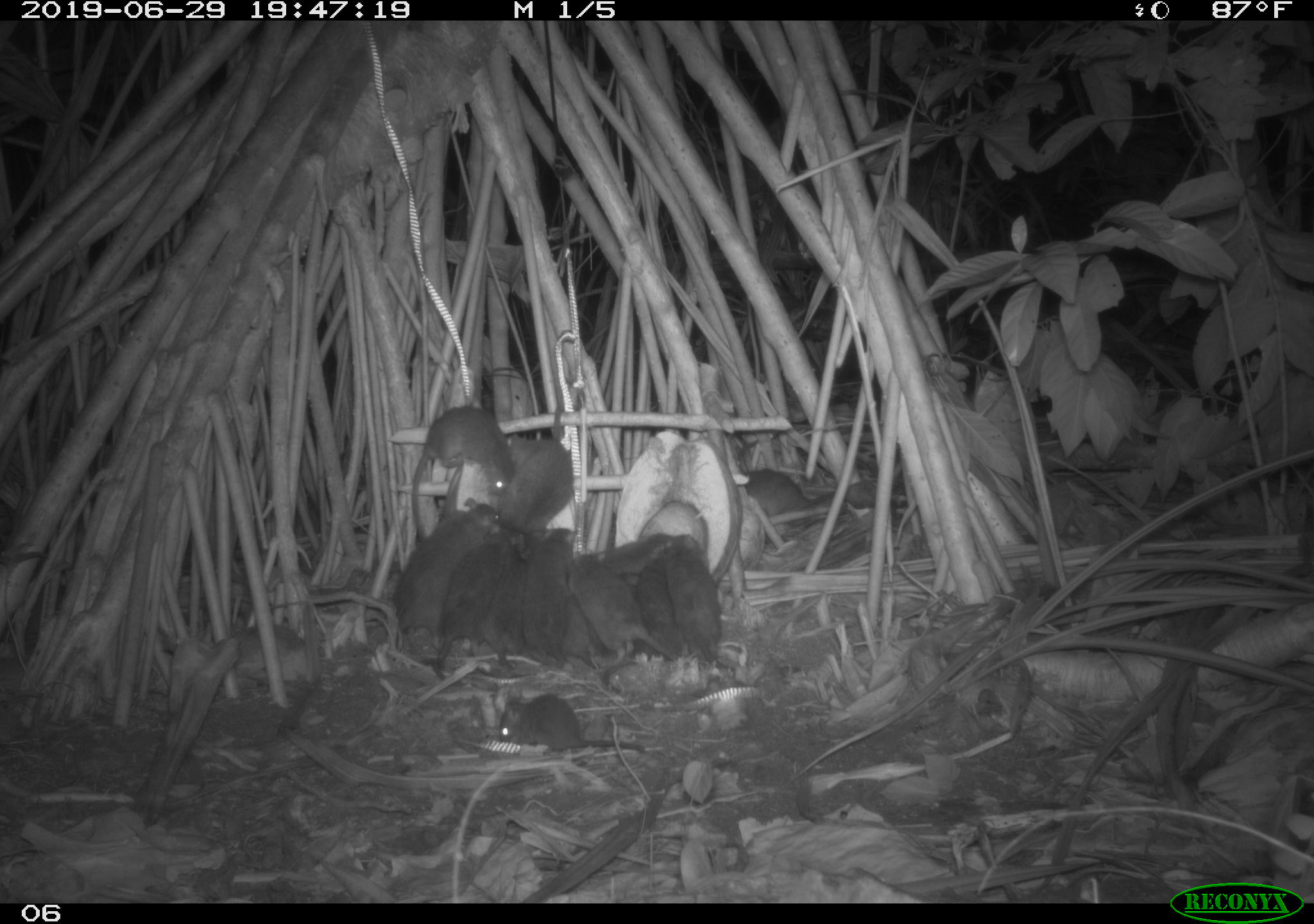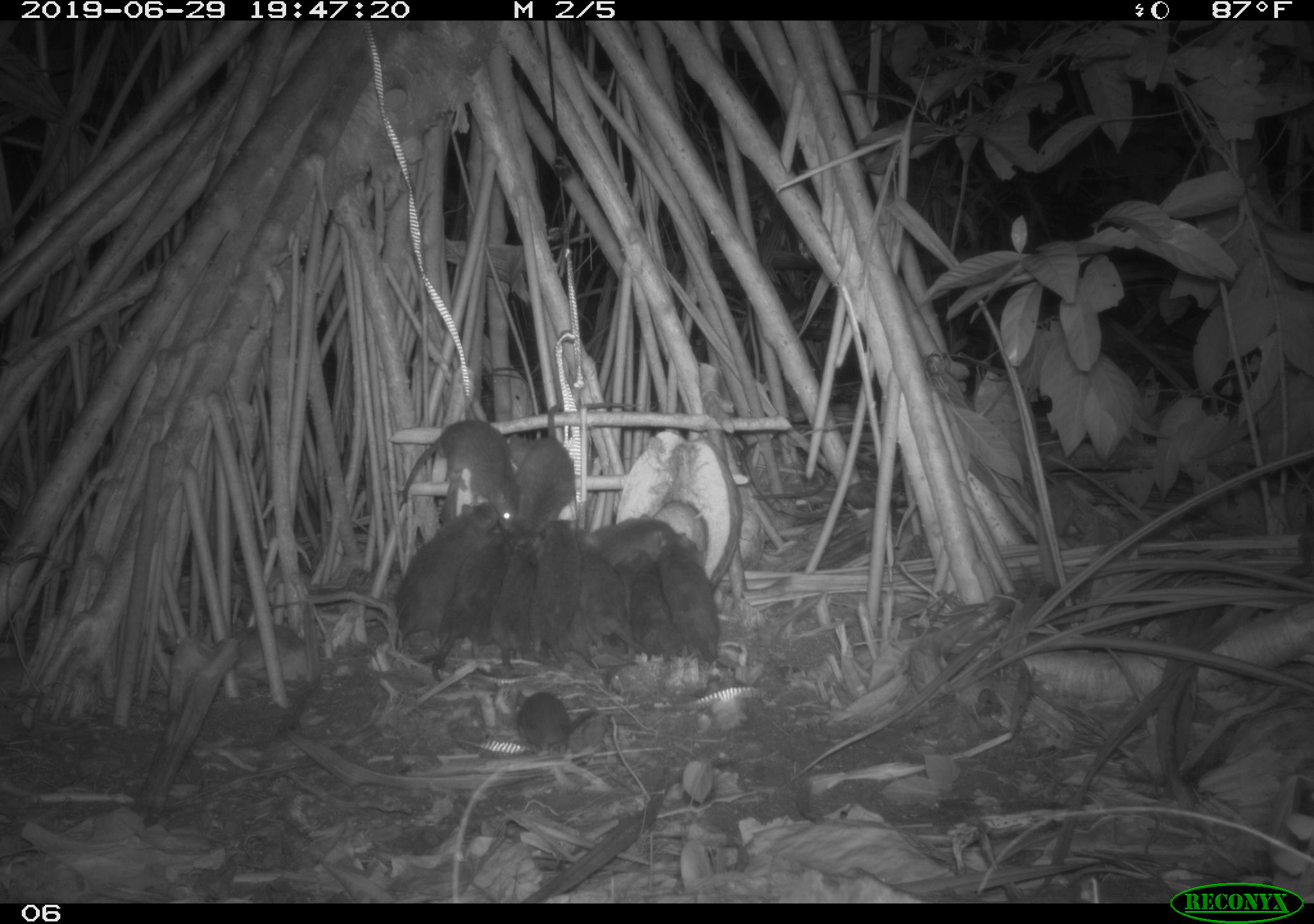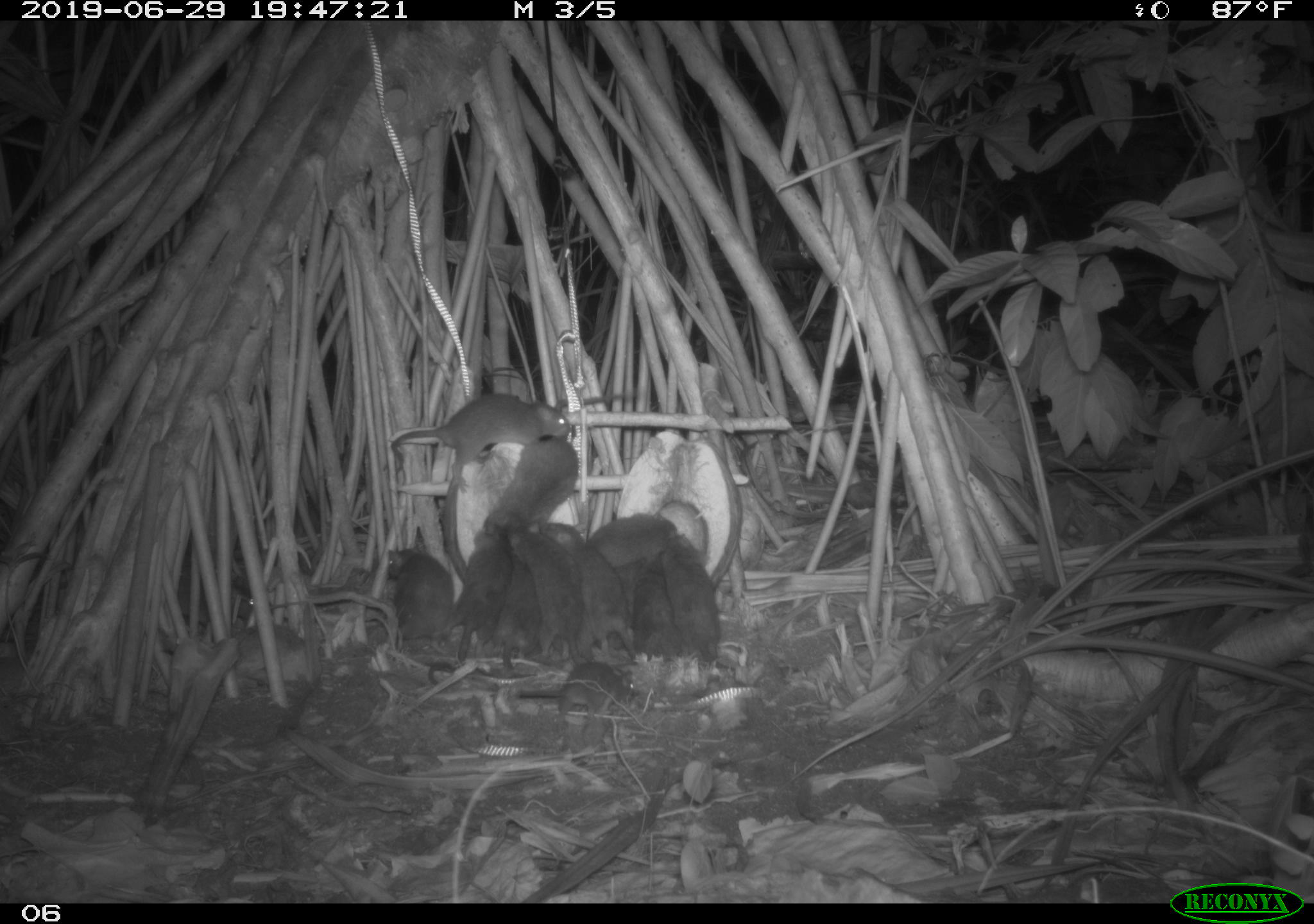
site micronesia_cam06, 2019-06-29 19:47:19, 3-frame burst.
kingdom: Animalia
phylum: Chordata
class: Mammalia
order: Rodentia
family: Muridae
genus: Rattus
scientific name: Rattus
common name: rat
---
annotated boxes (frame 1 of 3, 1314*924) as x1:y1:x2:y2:
rat: 666:529:805:680; 384:499:502:642; 411:403:516:560; 564:551:677:677; 430:524:521:680; 486:400:579:545; 601:555:681:693; 493:689:648:760; 485:529:549:674; 523:524:587:667; 592:570:647:660; 740:465:832:518; 600:531:677:591; 558:588:600:677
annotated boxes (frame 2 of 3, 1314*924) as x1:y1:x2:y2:
rat: 511:396:648:544; 381:504:500:658; 396:409:523:535; 428:527:517:692; 654:527:740:676; 563:531:651:664; 530:515:585:689; 490:534:543:677; 514:686:604:765; 629:559:694:667; 584:508:681:568; 619:552:647:658; 561:608:601:671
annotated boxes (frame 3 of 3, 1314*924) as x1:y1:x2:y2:
rat: 477:393:642:553; 386:393:576:496; 554:648:648:749; 513:526:579:669; 542:518:606:663; 676:531:738:678; 445:542:517:667; 382:544:457:644; 635:553:692:667; 488:565:542:672; 583:511:681:569; 599:555:649:654; 219:569:270:616